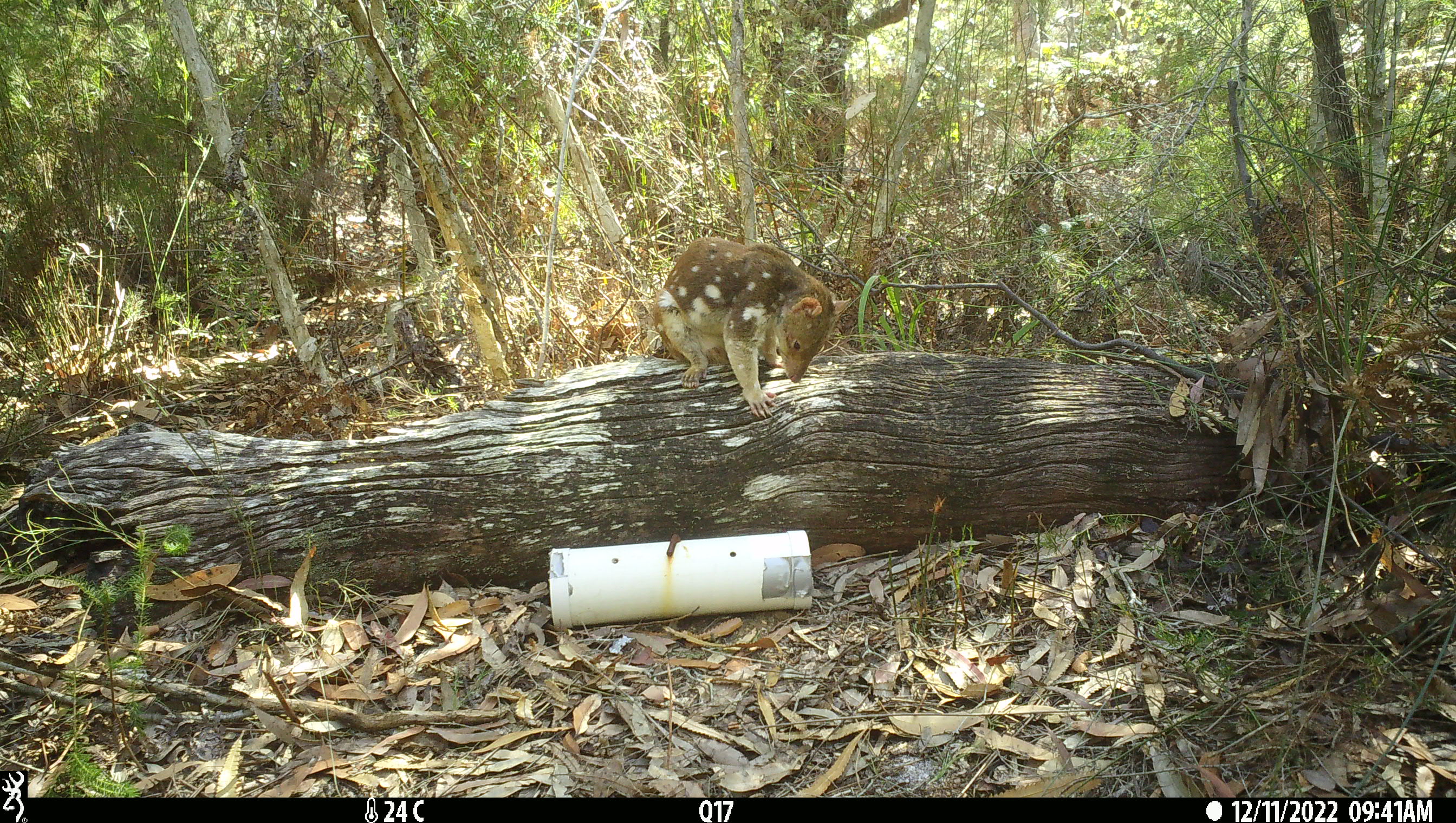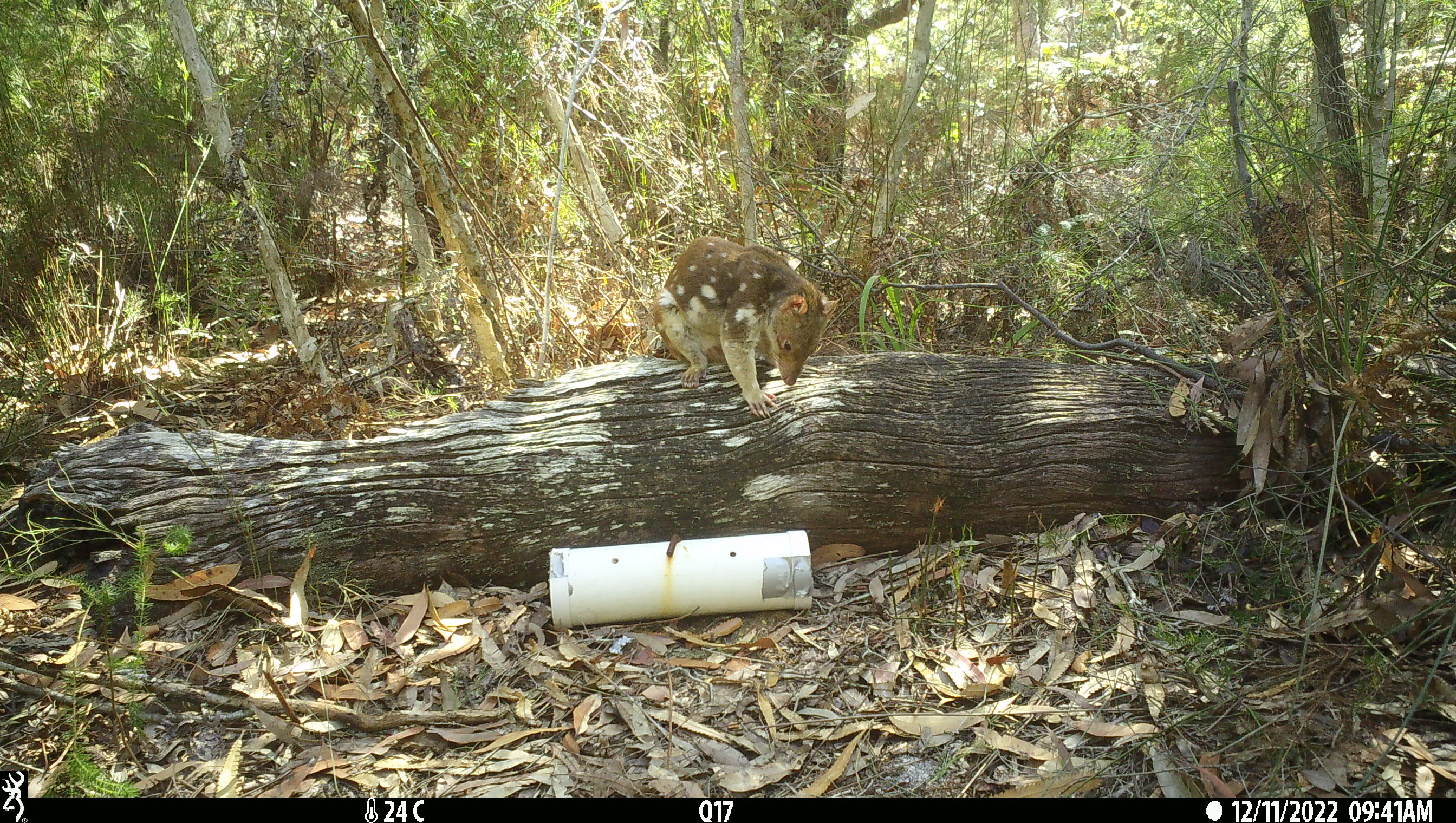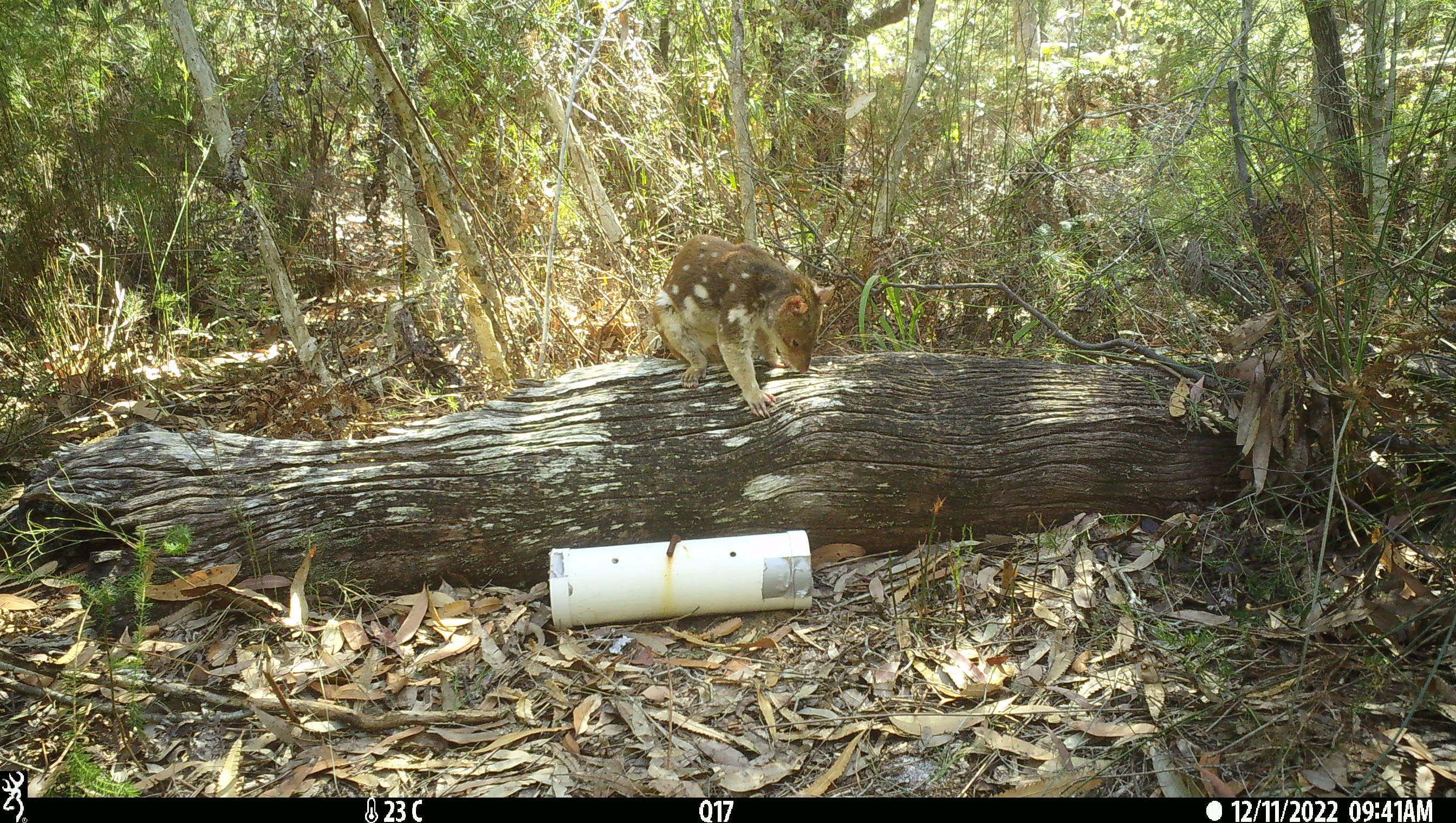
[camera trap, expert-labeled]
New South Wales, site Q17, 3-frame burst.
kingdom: Animalia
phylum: Chordata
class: Mammalia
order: Dasyuromorphia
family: Dasyuridae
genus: Dasyurus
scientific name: Dasyurus maculatus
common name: spotted-tailed quoll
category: quoll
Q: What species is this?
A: Quoll (spotted-tailed quoll) (Dasyurus maculatus).